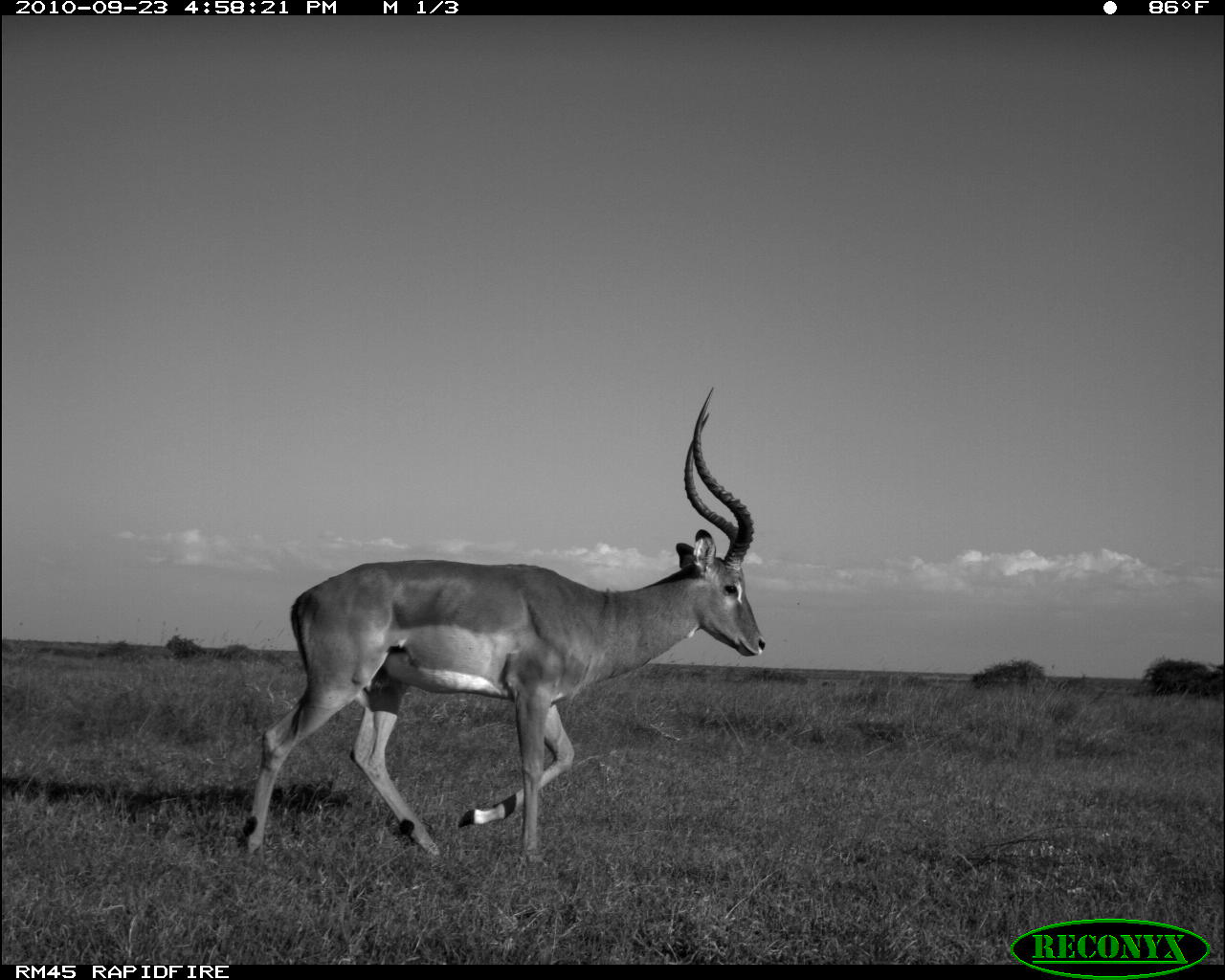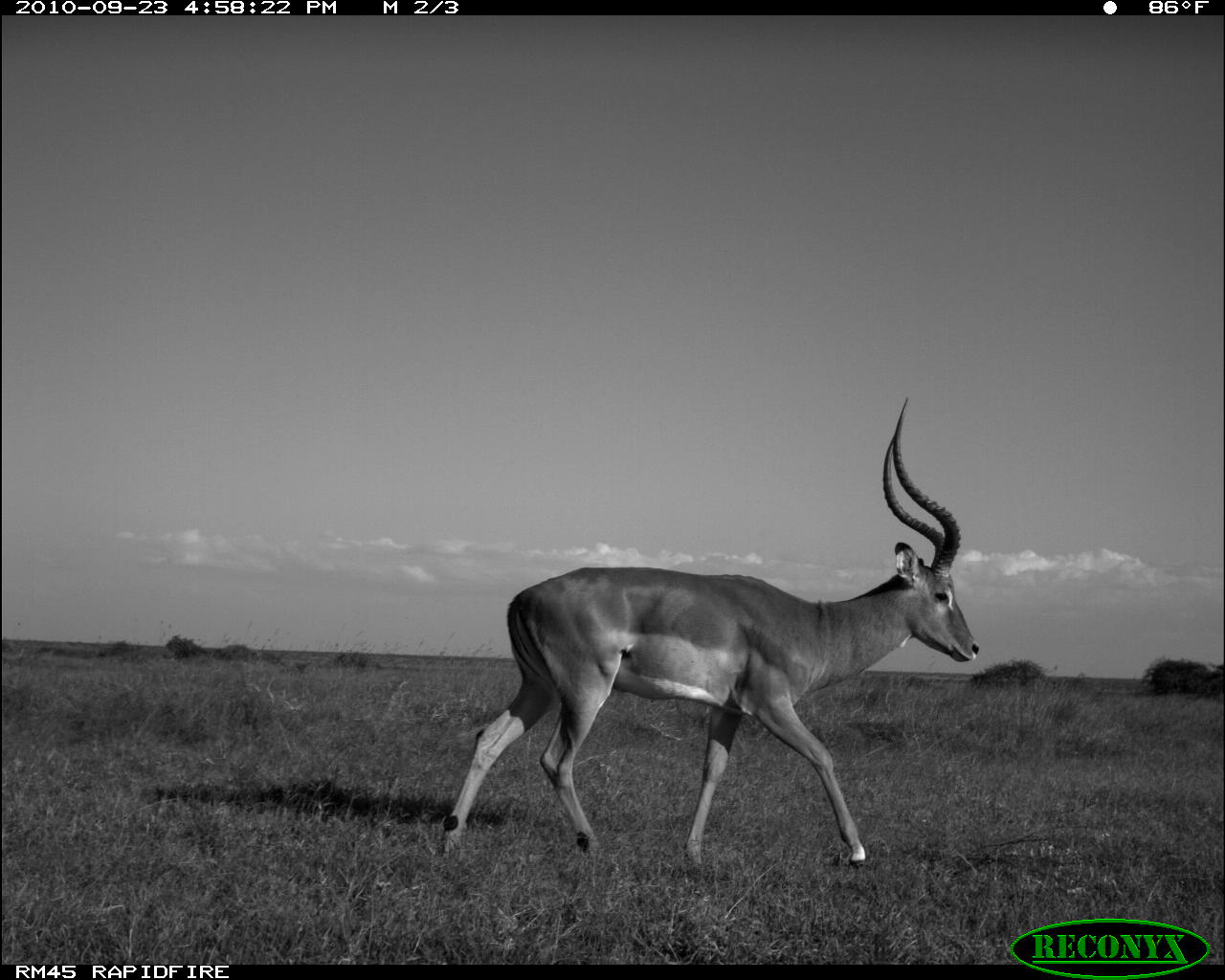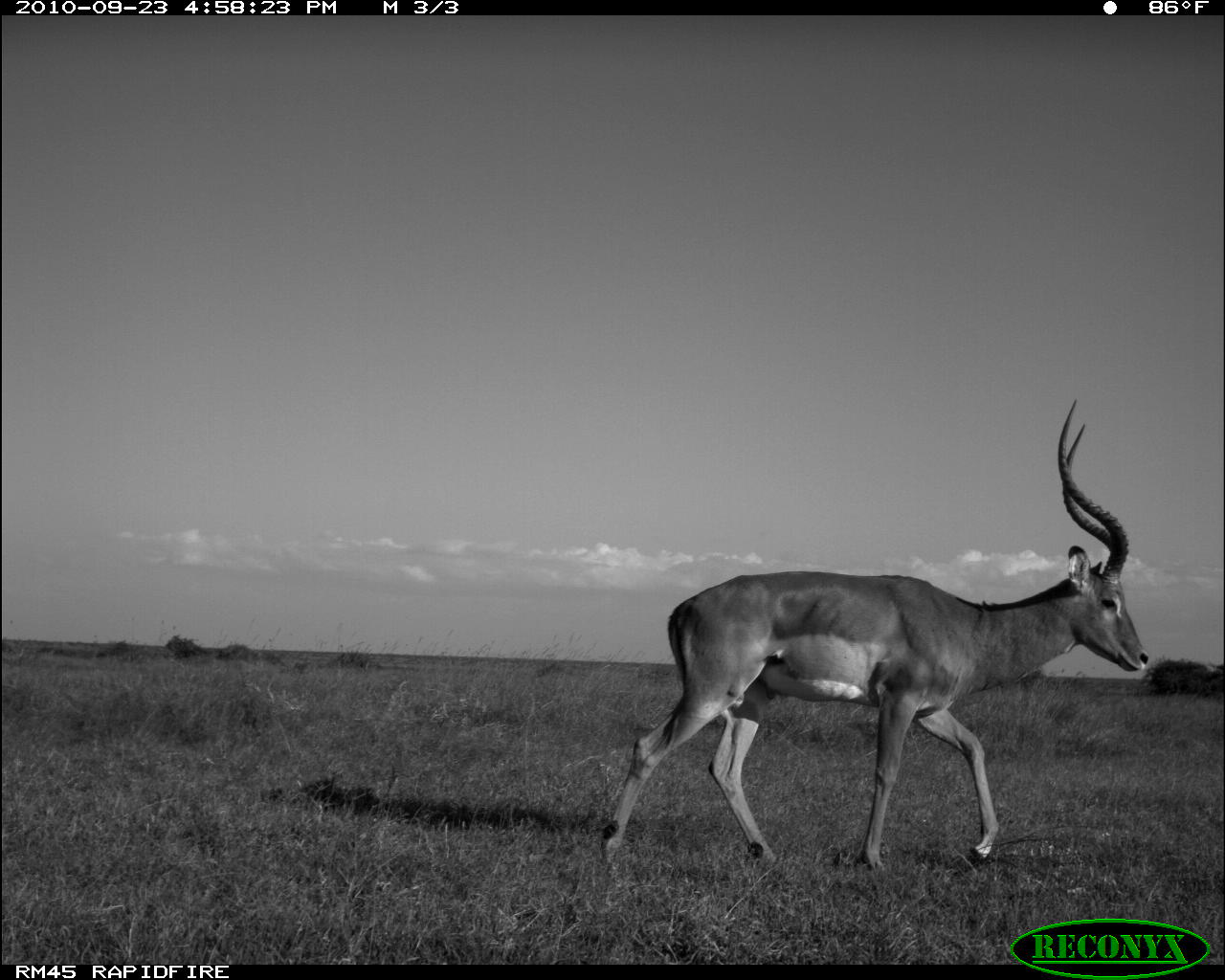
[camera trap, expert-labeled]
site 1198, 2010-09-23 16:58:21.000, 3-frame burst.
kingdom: Animalia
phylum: Chordata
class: Mammalia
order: Artiodactyla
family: Bovidae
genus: Aepyceros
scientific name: Aepyceros melampus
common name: impala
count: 1